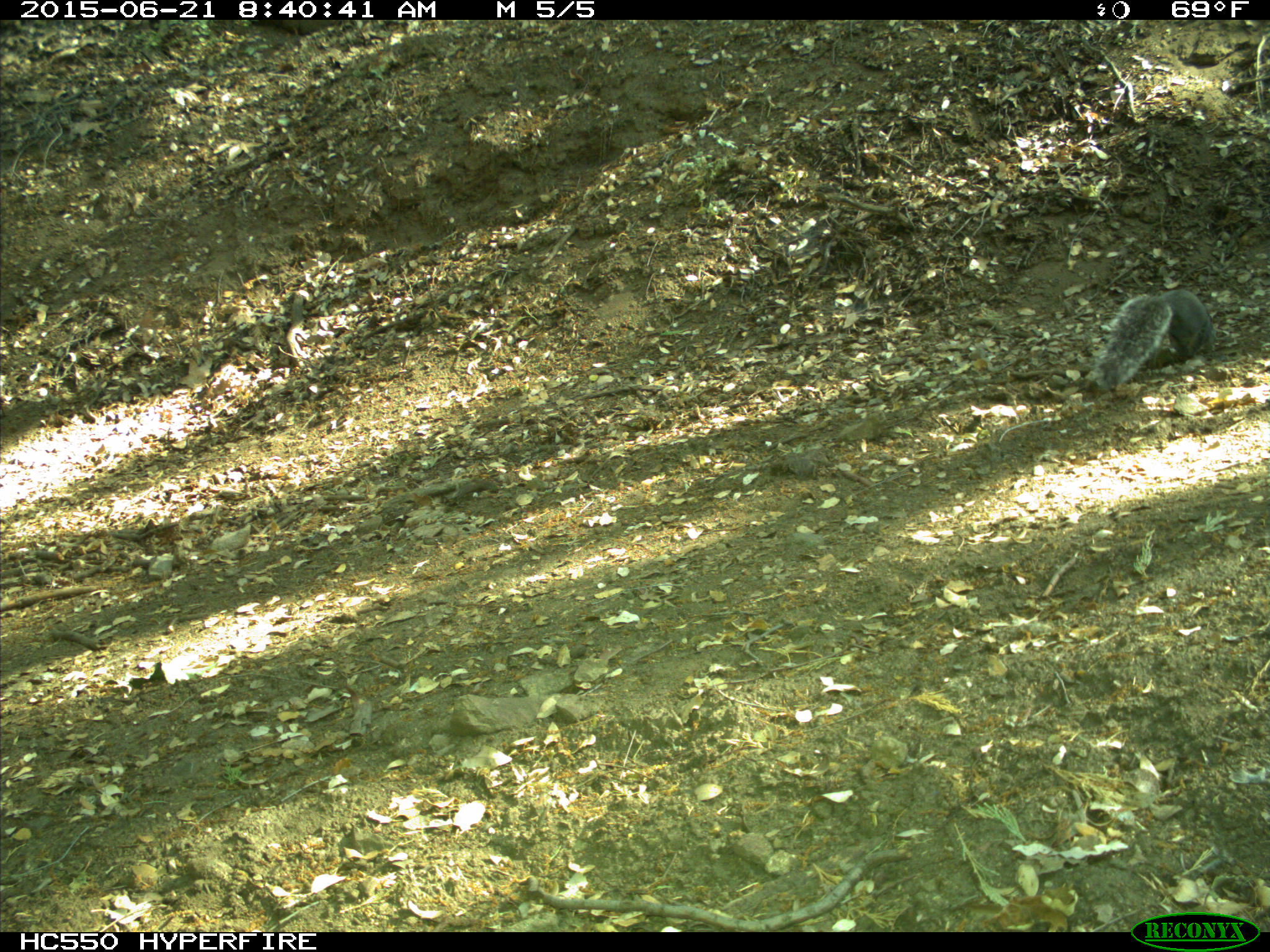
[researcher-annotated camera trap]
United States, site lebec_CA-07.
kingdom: Animalia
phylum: Chordata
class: Mammalia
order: Rodentia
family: Sciuridae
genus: Sciurus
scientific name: Sciurus carolinensis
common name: eastern gray squirrel